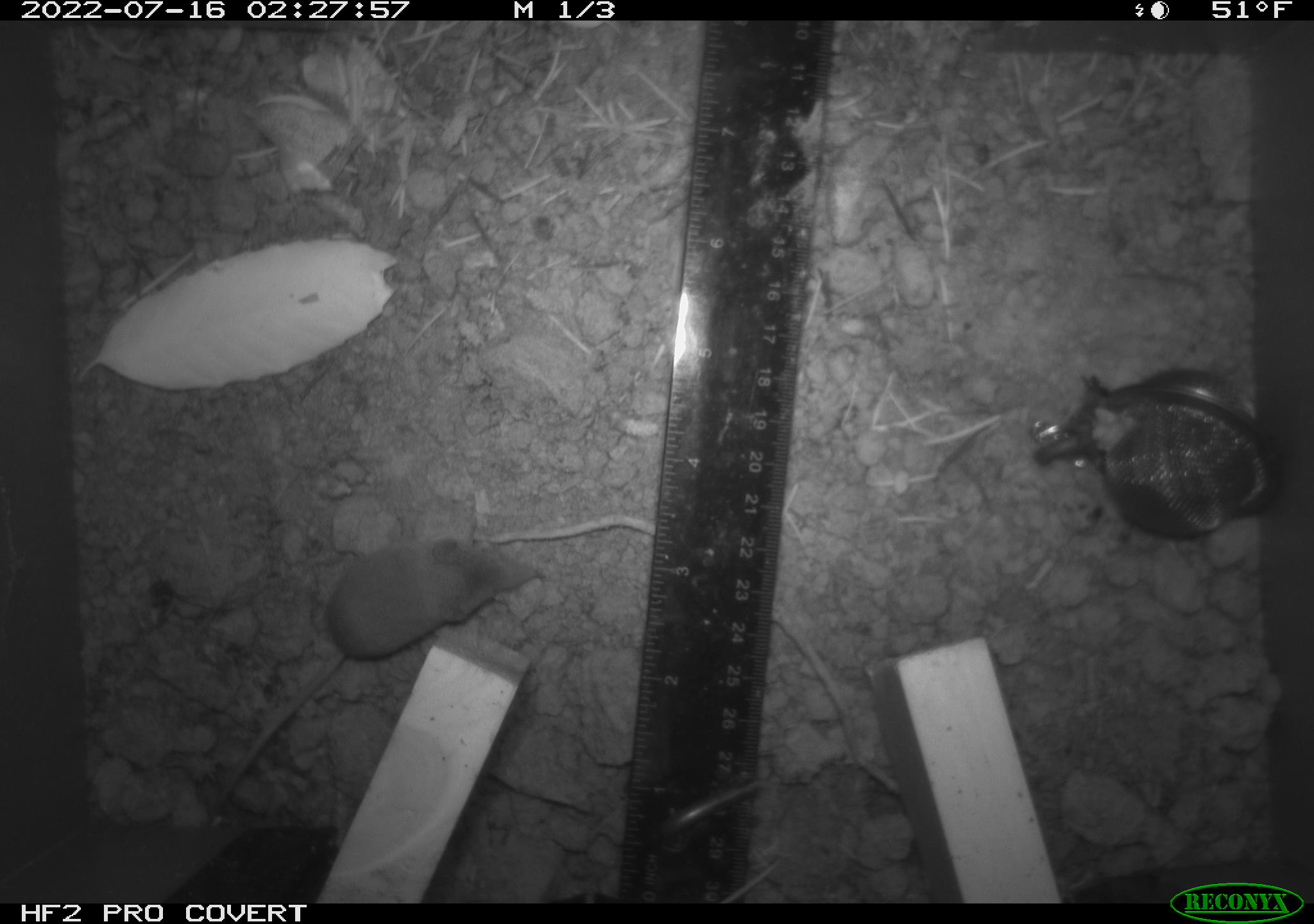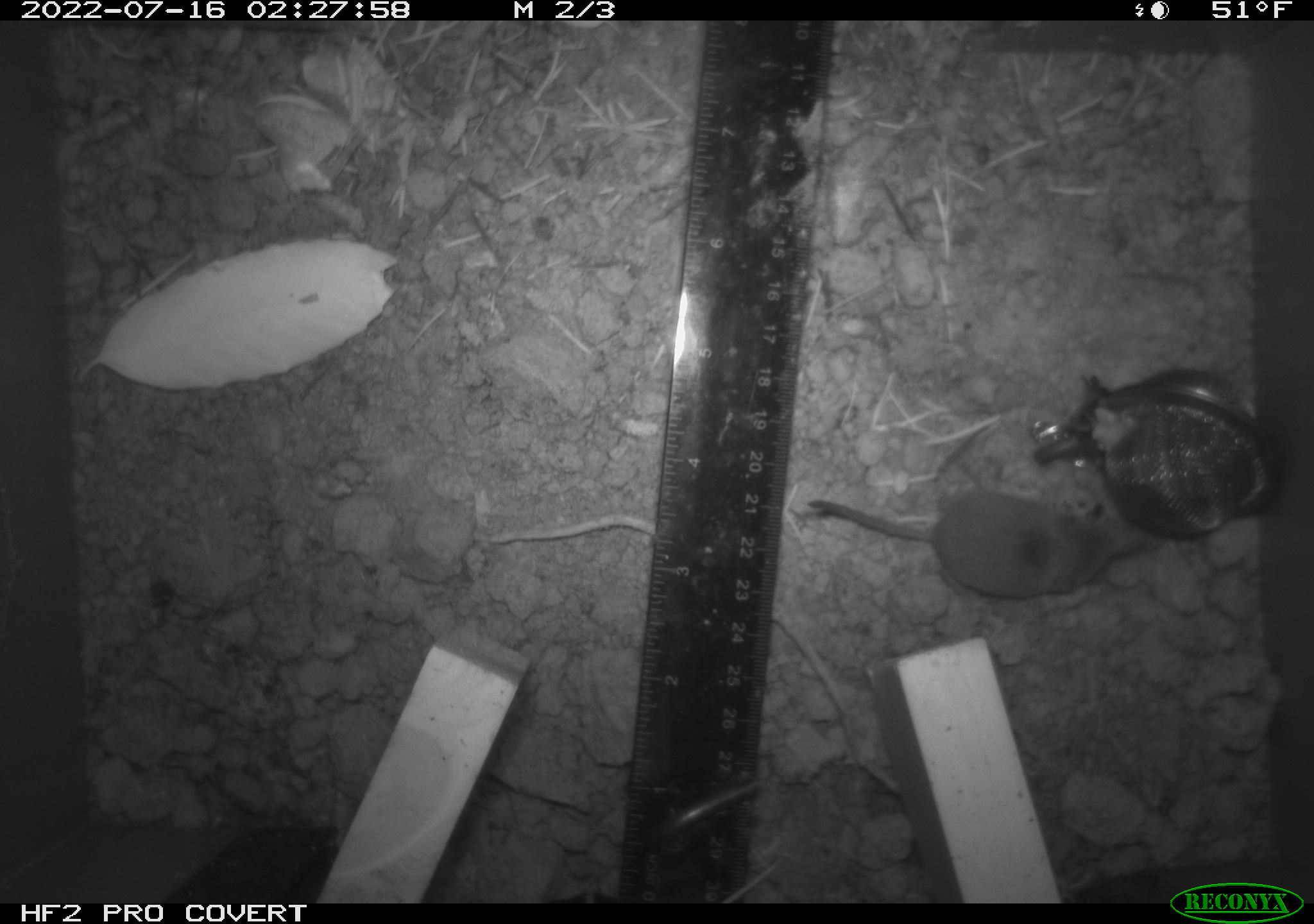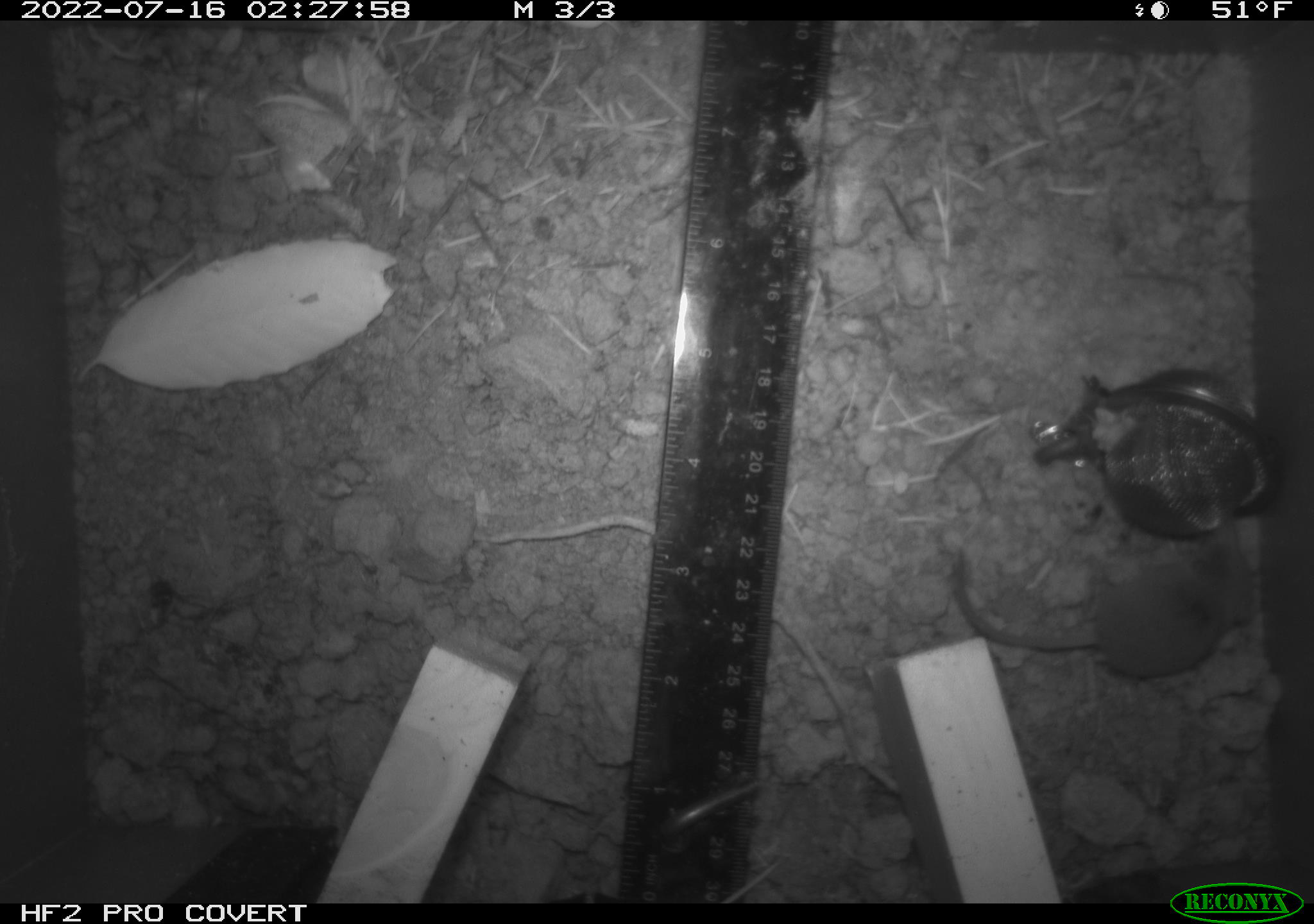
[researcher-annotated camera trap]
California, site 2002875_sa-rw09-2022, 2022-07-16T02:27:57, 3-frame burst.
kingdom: Animalia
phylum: Chordata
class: Mammalia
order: Eulipotyphla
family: Soricidae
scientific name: Soricidae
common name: shrews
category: soricidae family